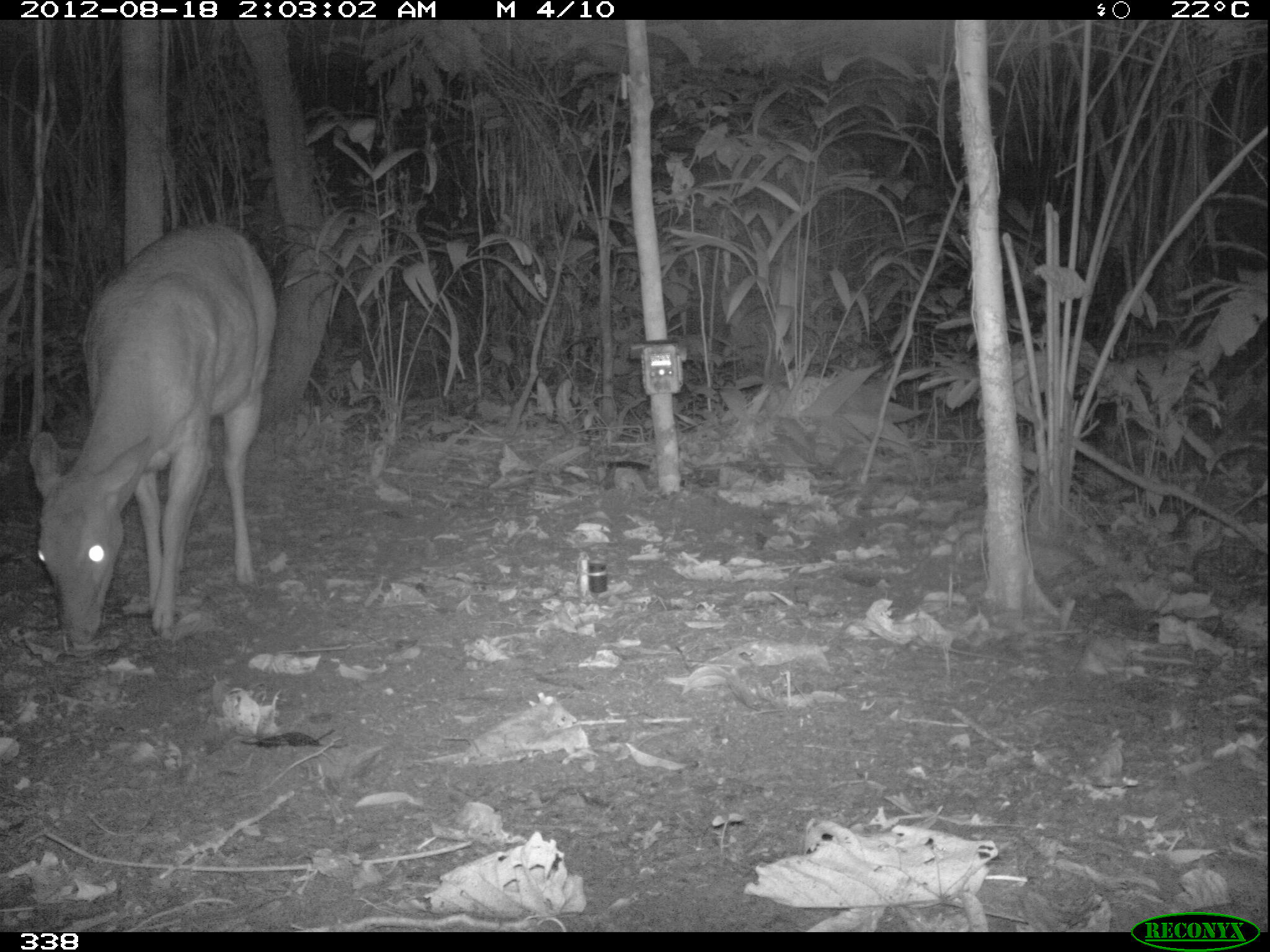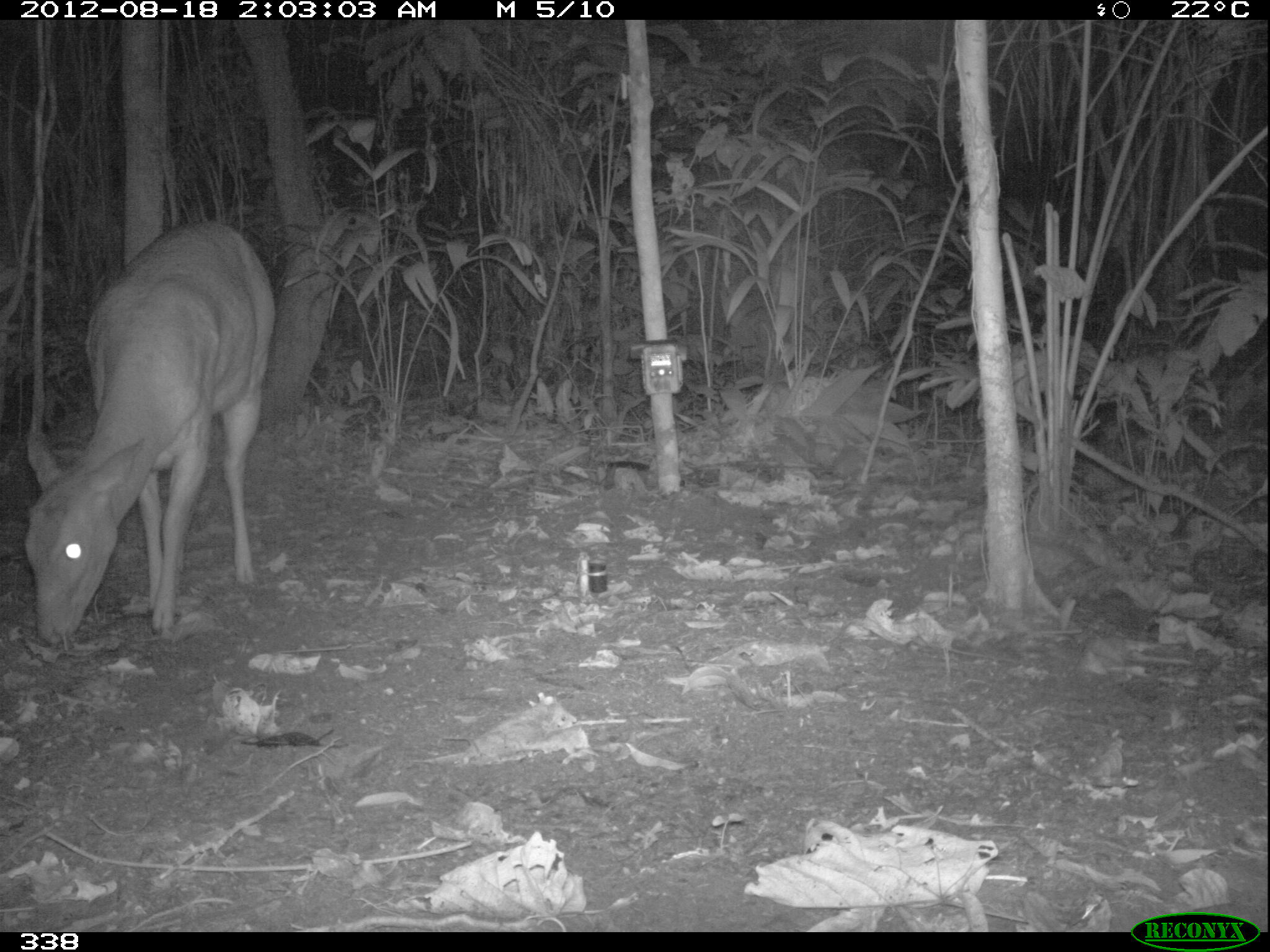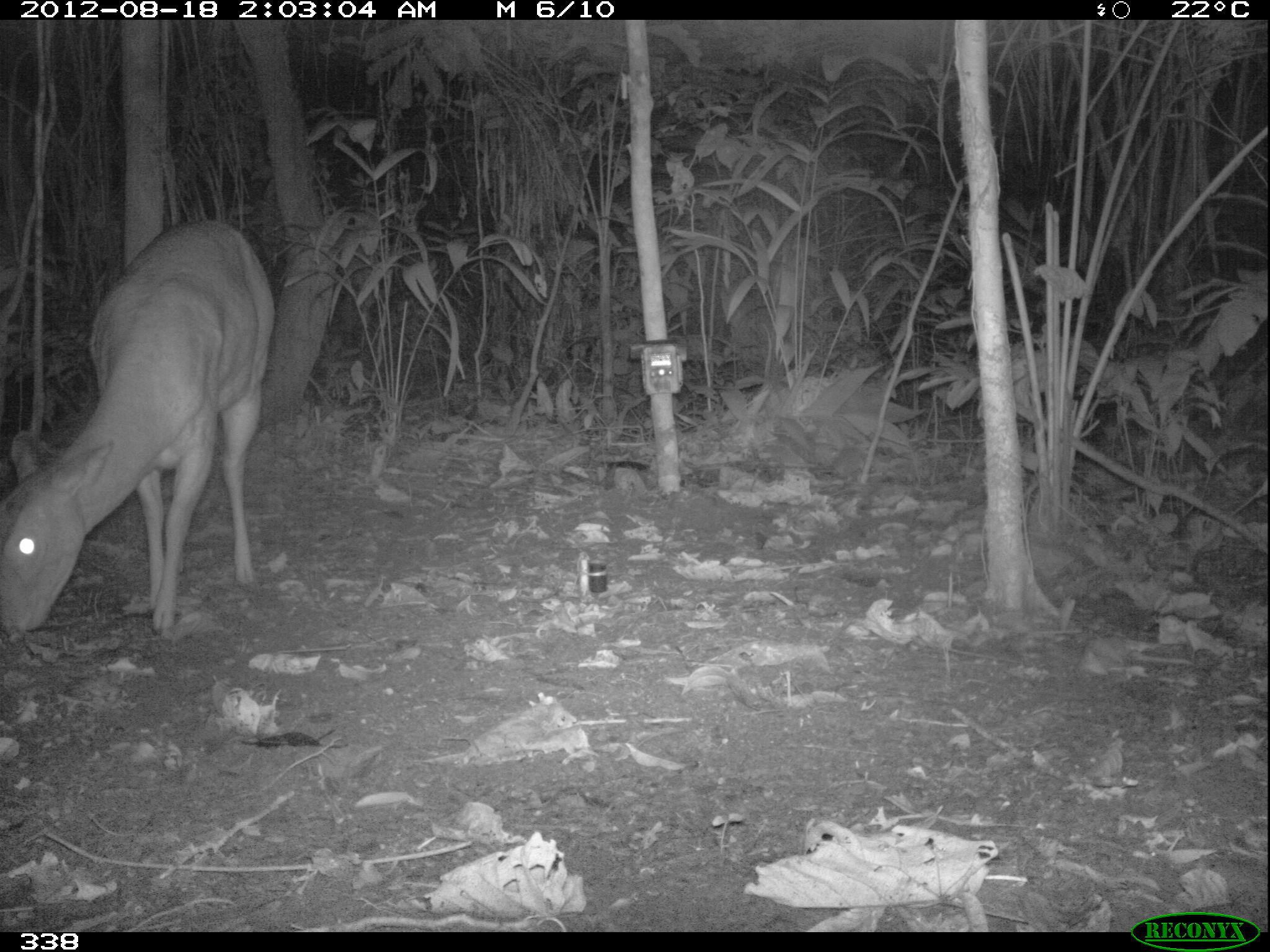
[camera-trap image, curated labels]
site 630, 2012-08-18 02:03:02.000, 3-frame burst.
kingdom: Animalia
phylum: Chordata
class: Mammalia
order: Artiodactyla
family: Cervidae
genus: Mazama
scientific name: Mazama americana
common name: red brocket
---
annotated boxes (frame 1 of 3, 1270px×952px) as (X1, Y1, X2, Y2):
mazama americana: (23, 216, 278, 651)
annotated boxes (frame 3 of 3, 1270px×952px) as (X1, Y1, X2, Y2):
mazama americana: (0, 218, 275, 640)